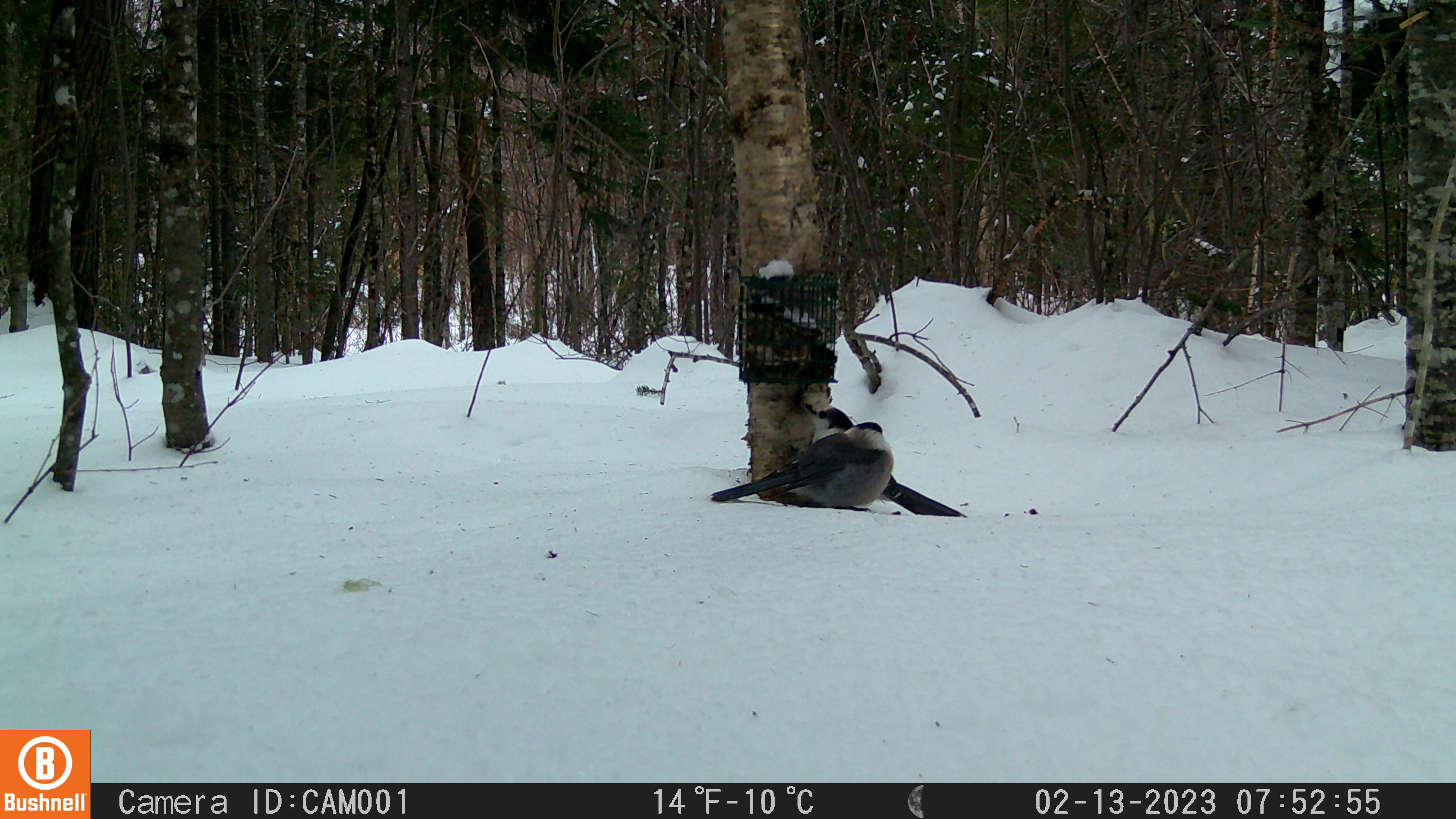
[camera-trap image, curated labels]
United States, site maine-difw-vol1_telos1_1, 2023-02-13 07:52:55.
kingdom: Animalia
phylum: Chordata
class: Aves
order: Passeriformes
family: Corvidae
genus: Perisoreus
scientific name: Perisoreus canadensis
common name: canada jay